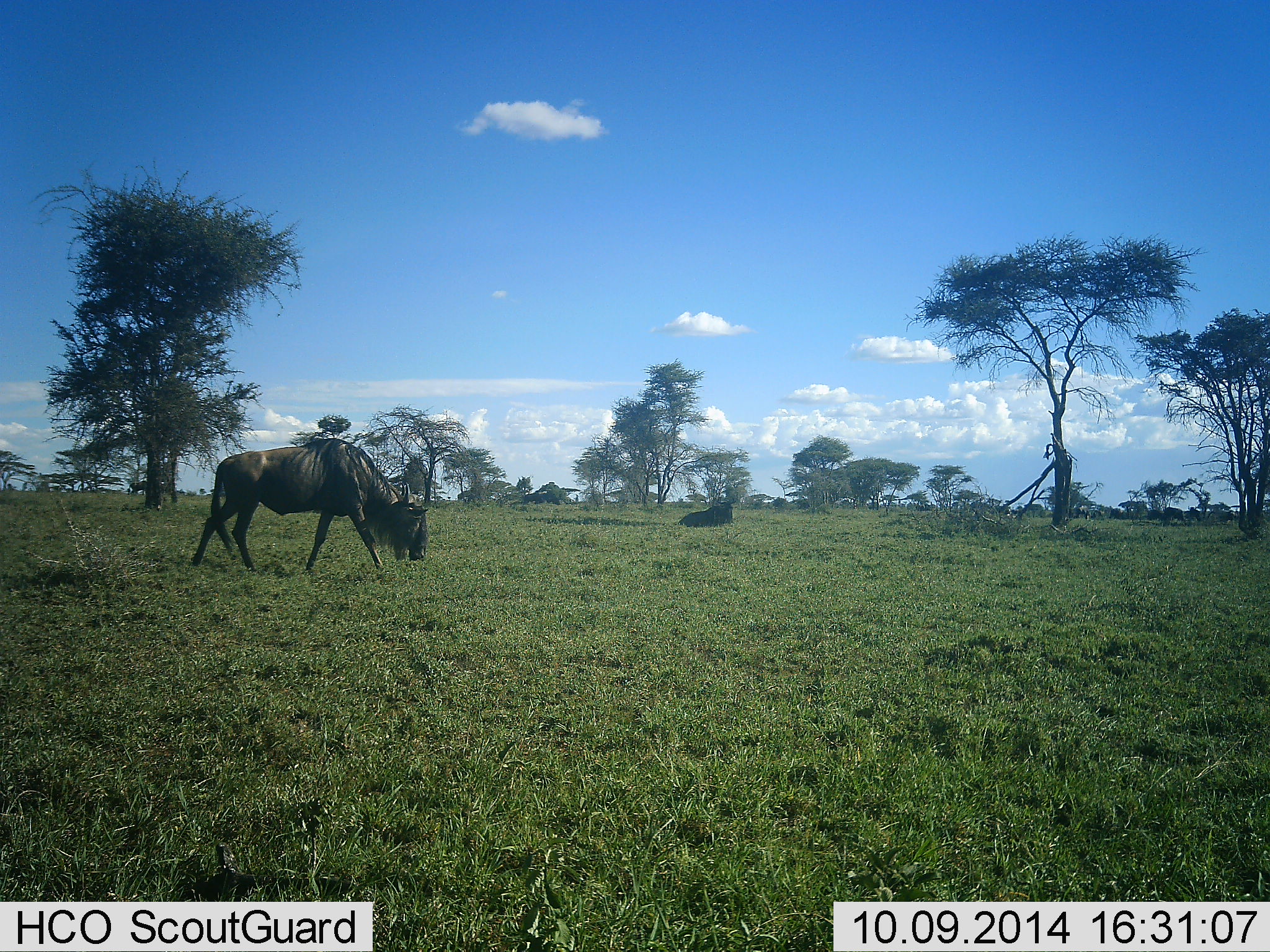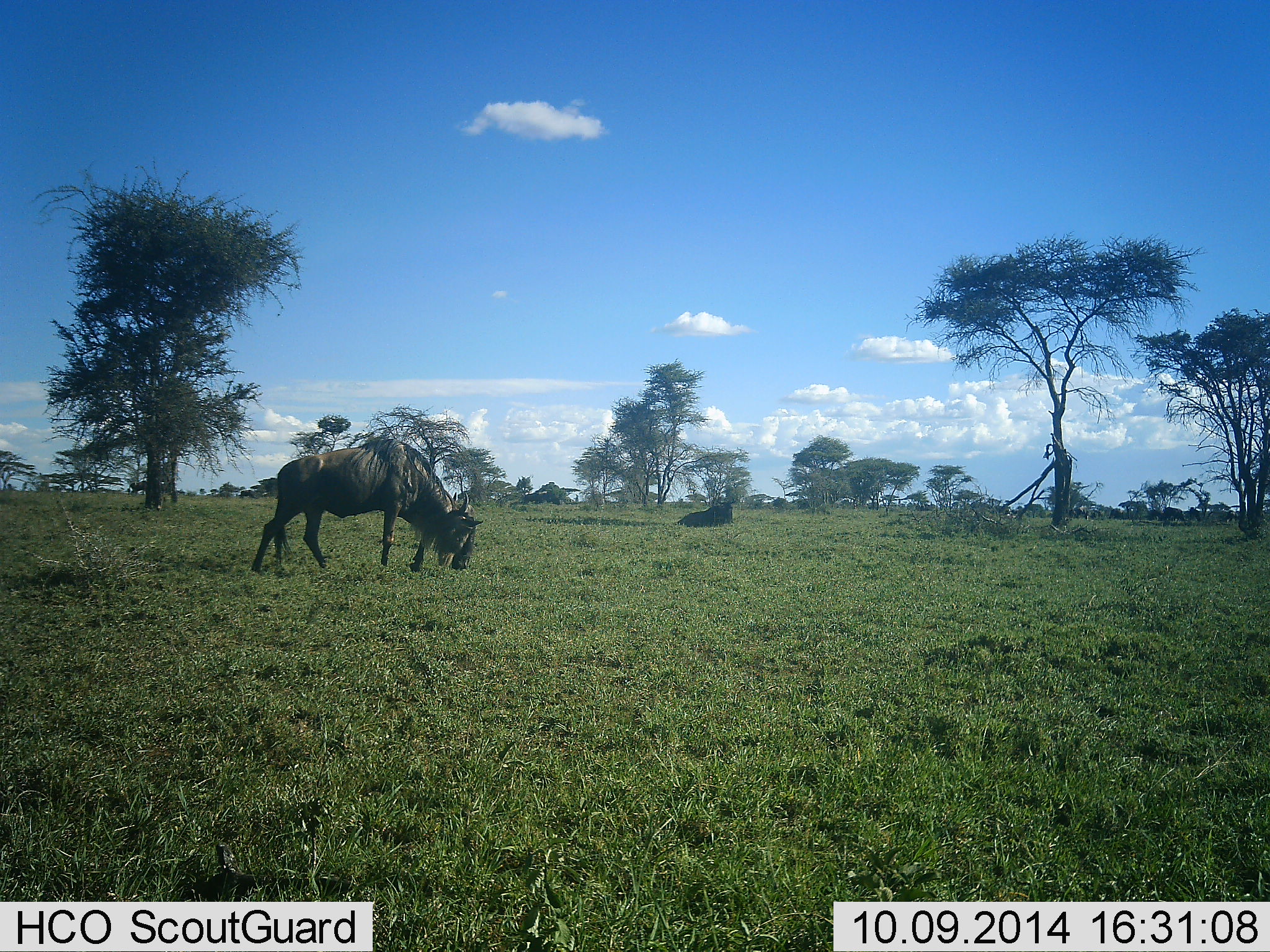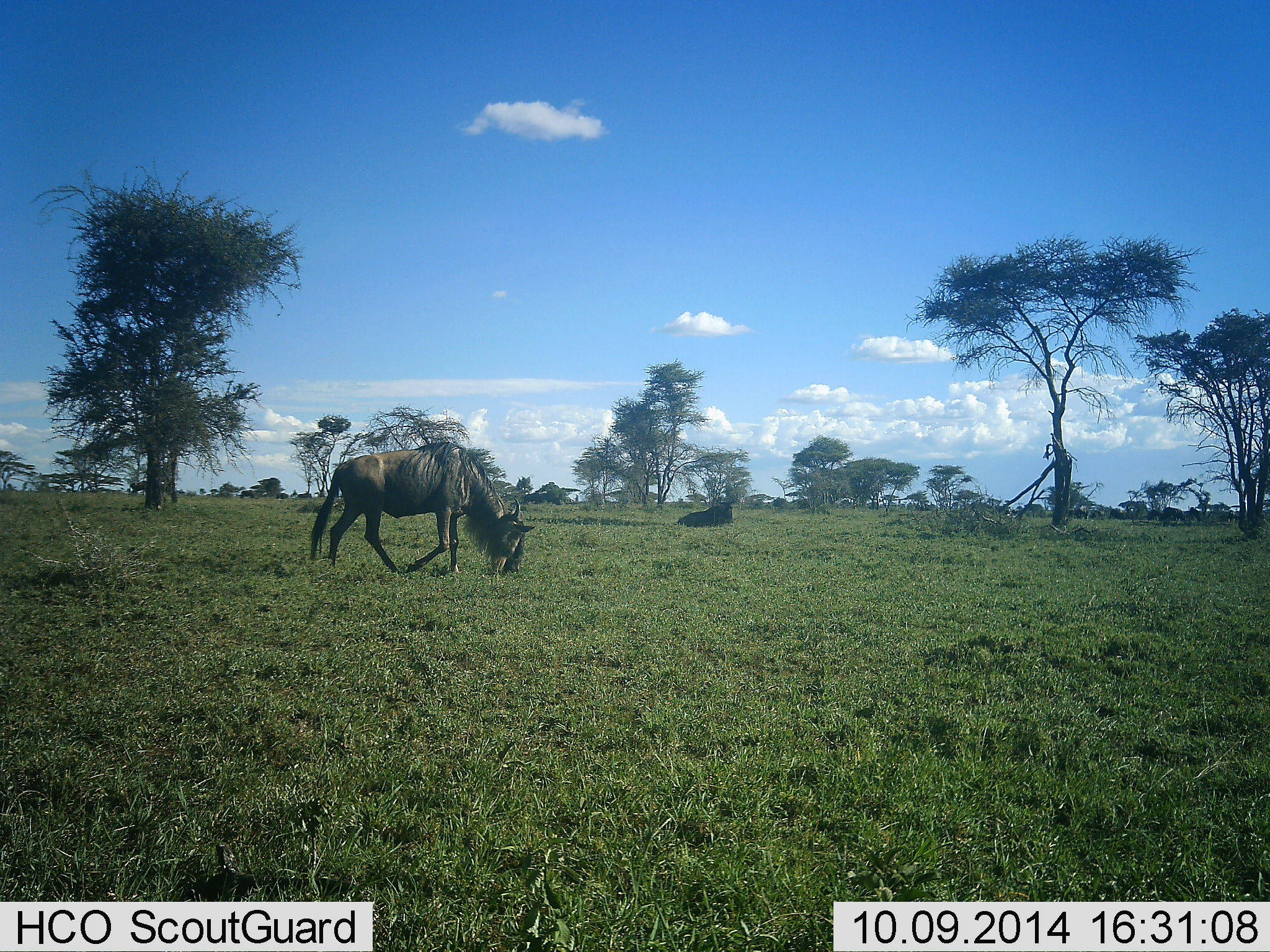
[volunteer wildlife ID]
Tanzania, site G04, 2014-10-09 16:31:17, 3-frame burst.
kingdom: Animalia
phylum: Chordata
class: Mammalia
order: Artiodactyla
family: Bovidae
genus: Connochaetes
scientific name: Connochaetes taurinus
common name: blue wildebeest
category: wildebeest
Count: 2.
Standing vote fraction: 10%.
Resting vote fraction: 70%.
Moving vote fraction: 40%.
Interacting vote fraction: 0%.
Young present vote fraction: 0%.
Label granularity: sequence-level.